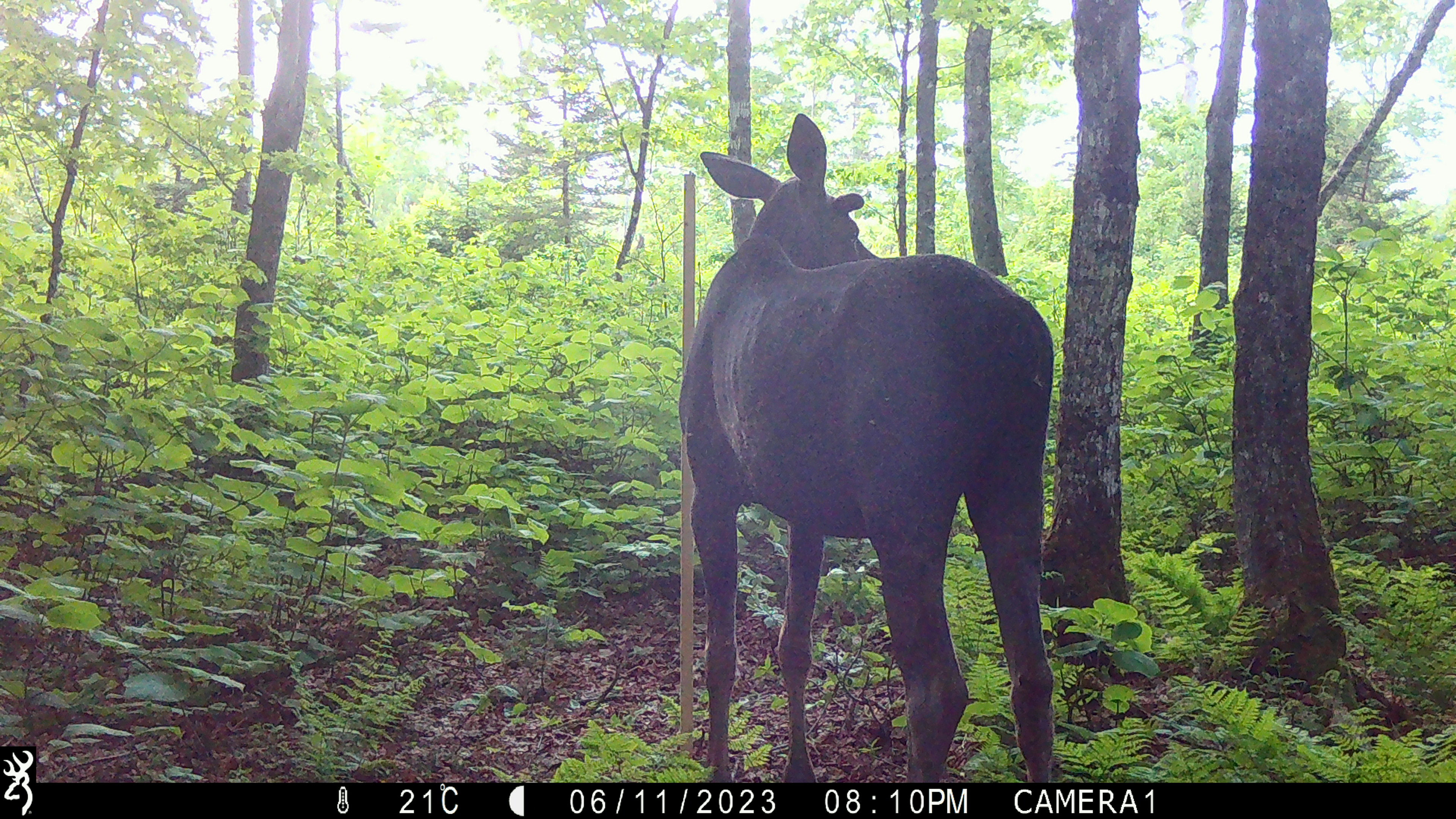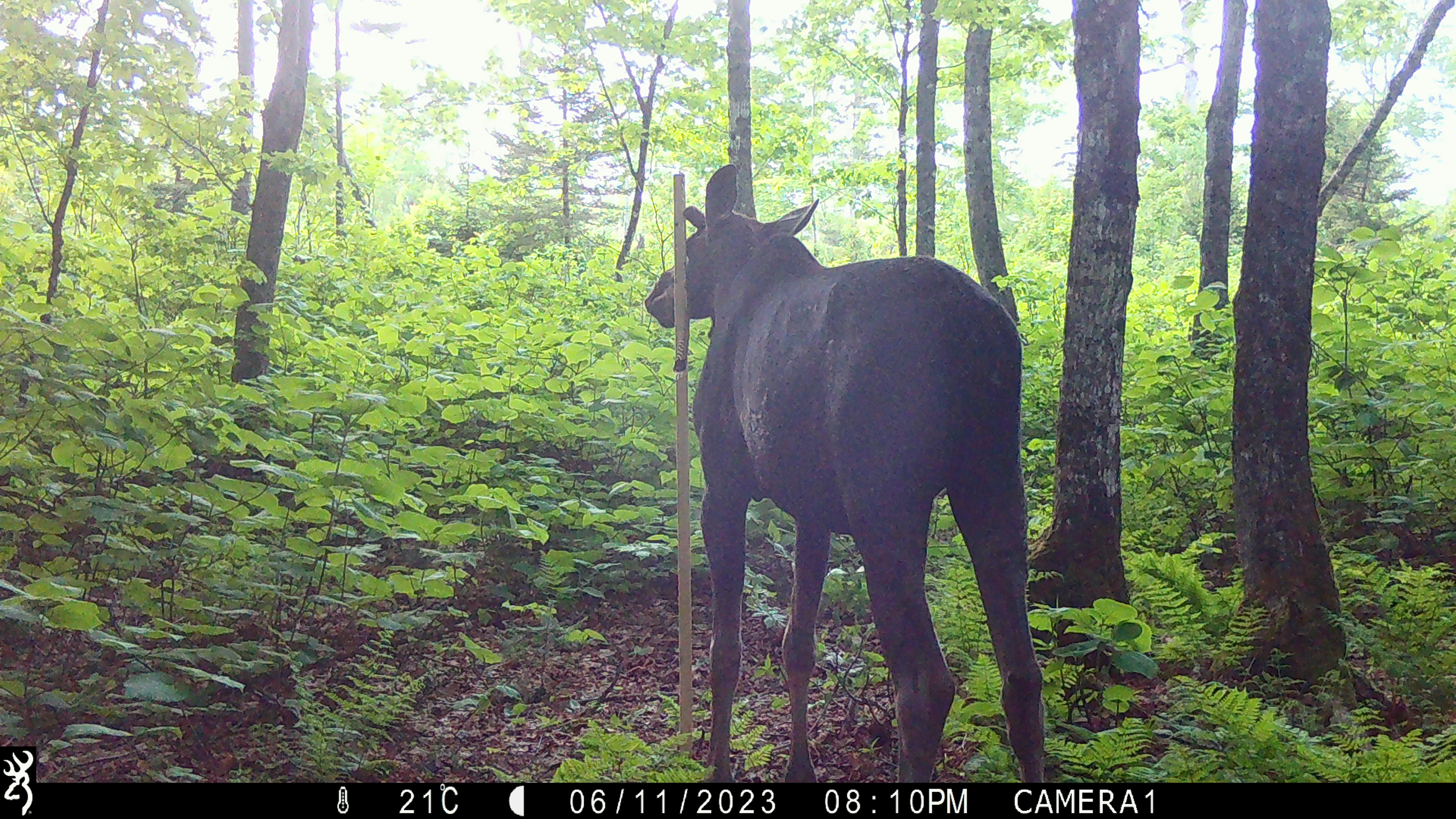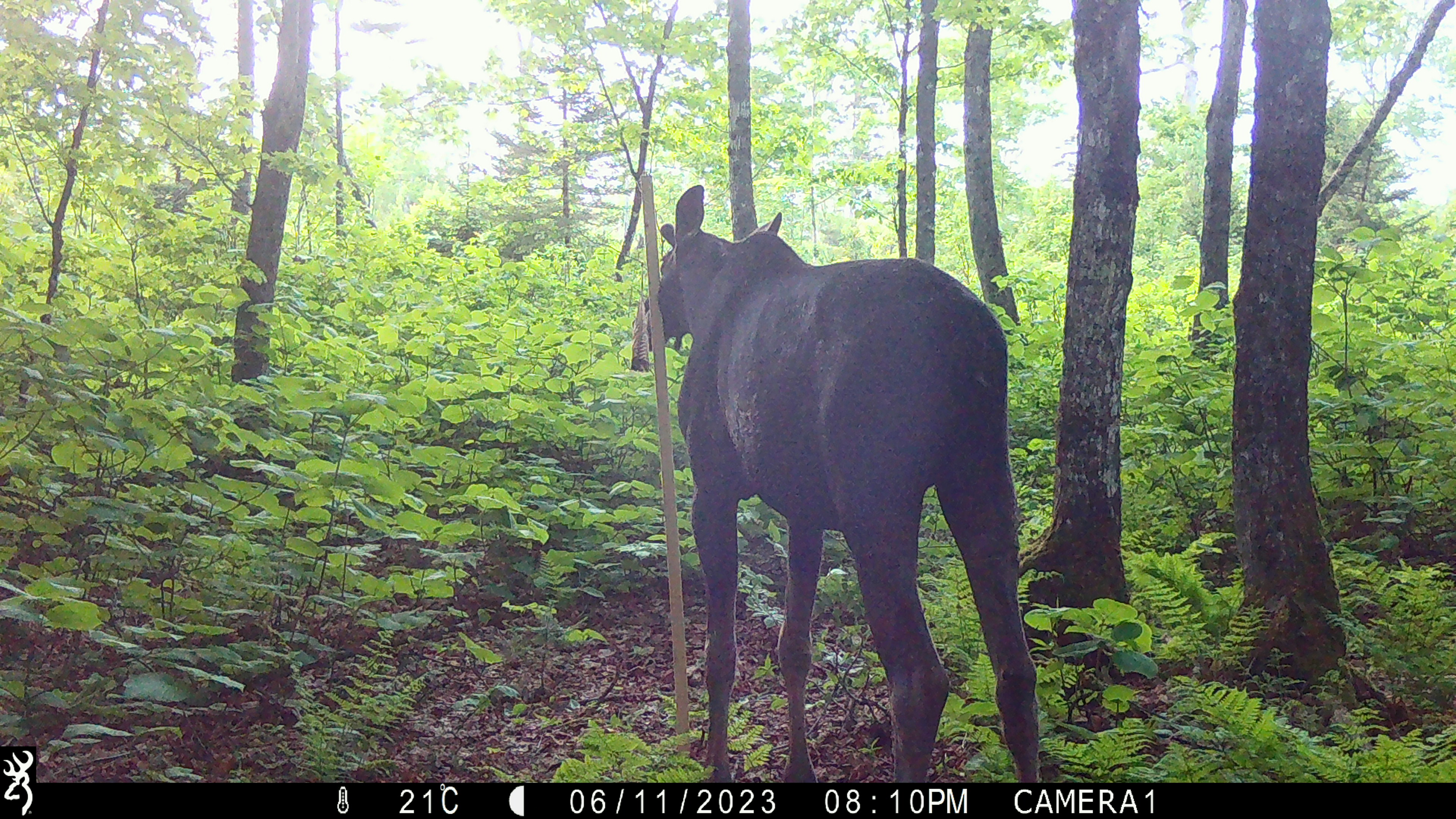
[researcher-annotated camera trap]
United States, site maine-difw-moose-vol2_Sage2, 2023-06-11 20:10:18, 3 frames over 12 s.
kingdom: Animalia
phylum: Chordata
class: Mammalia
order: Artiodactyla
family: Cervidae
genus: Alces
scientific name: Alces alces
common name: moose